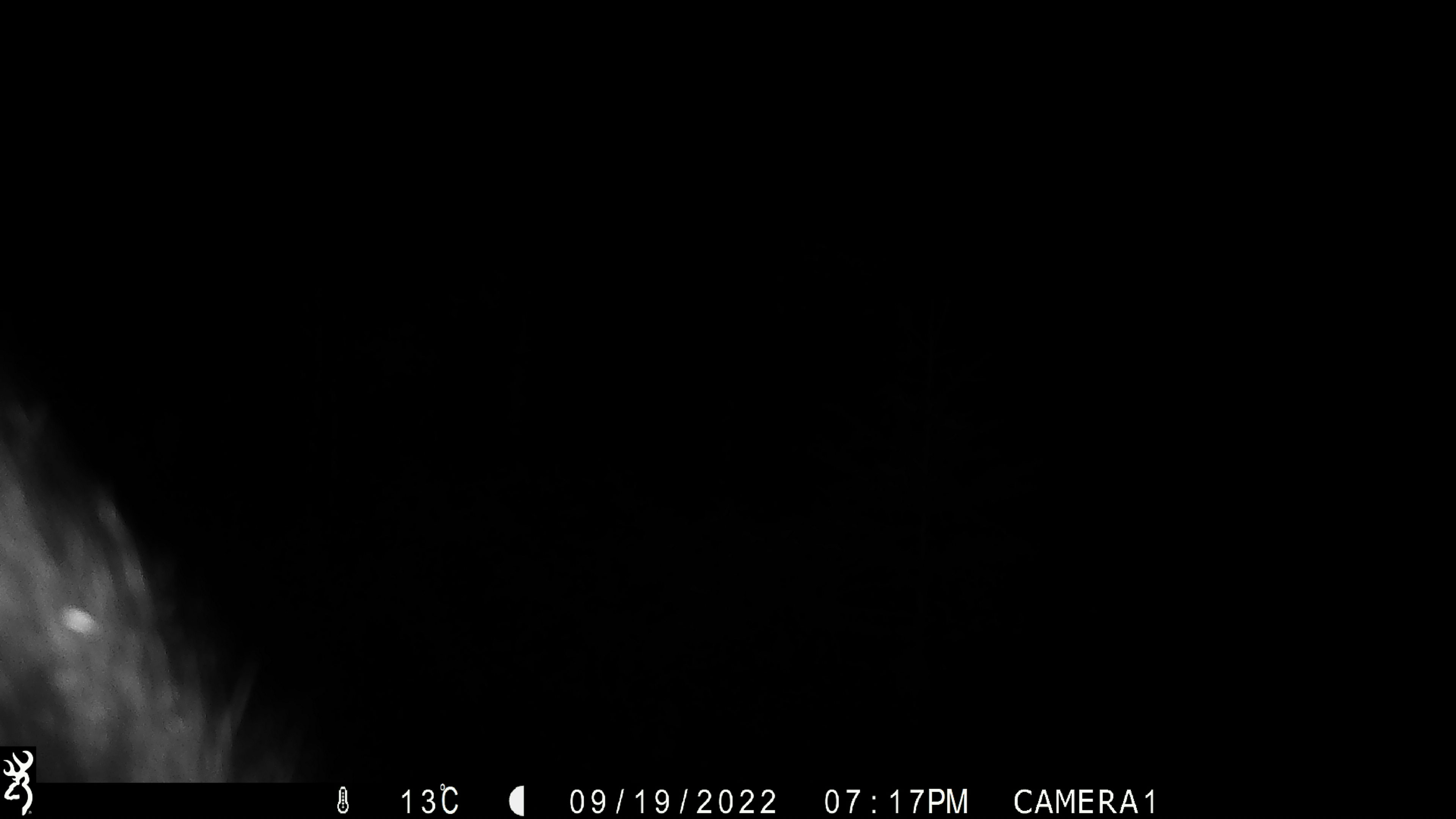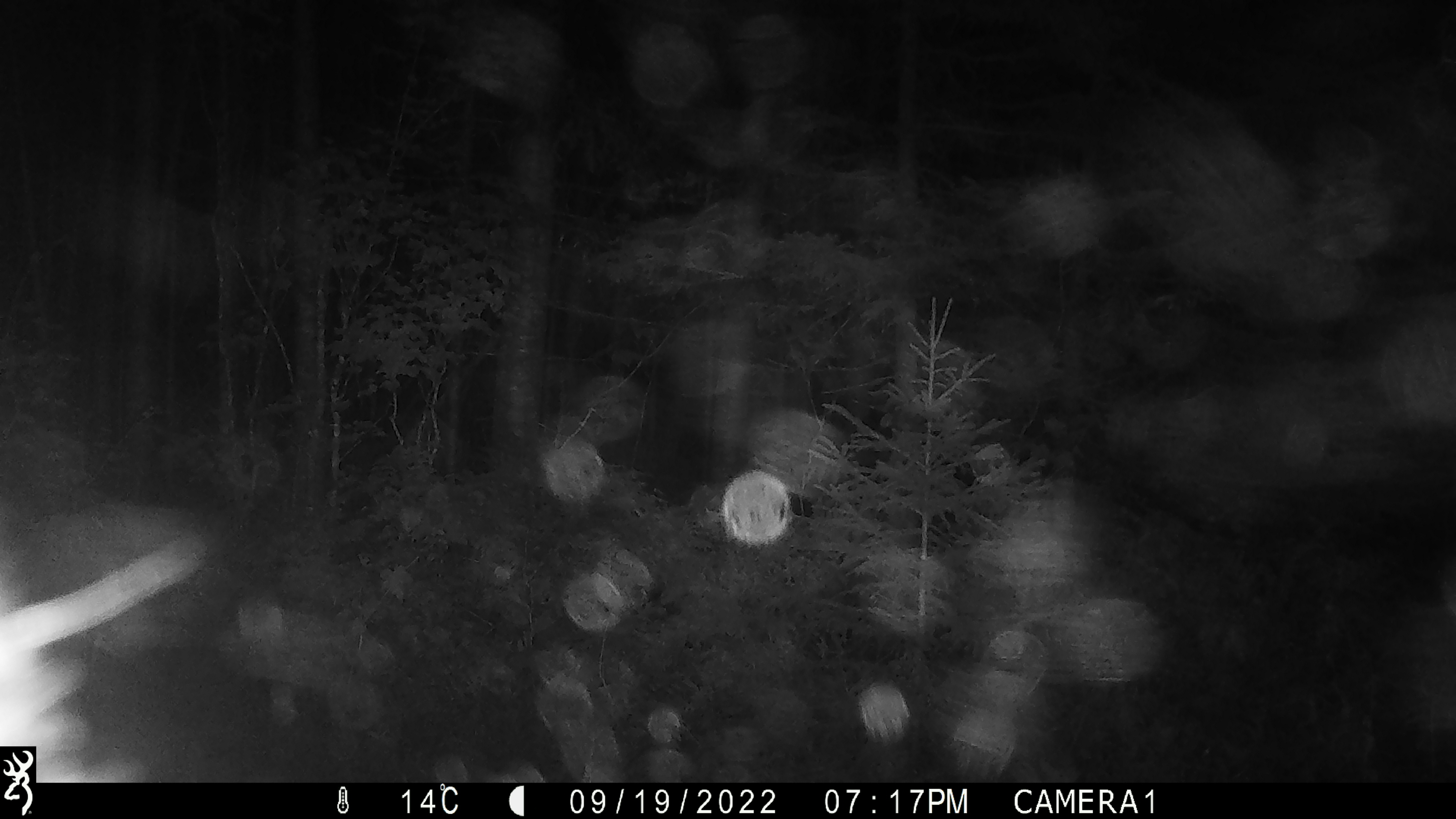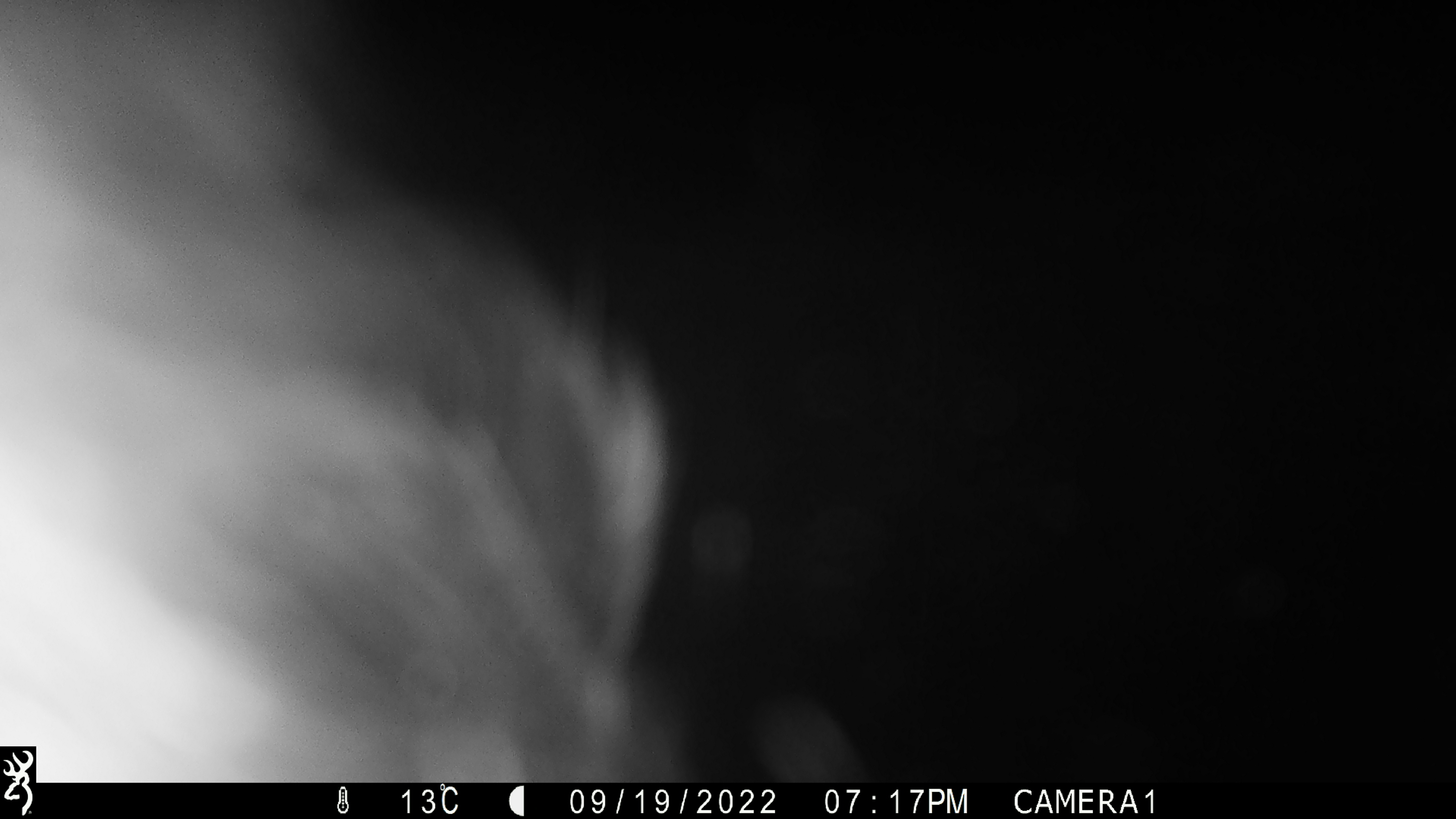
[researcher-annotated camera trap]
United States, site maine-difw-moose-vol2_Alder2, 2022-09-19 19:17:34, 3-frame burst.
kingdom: Animalia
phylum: Chordata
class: Mammalia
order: Carnivora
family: Ursidae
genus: Ursus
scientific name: Ursus americanus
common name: black bear